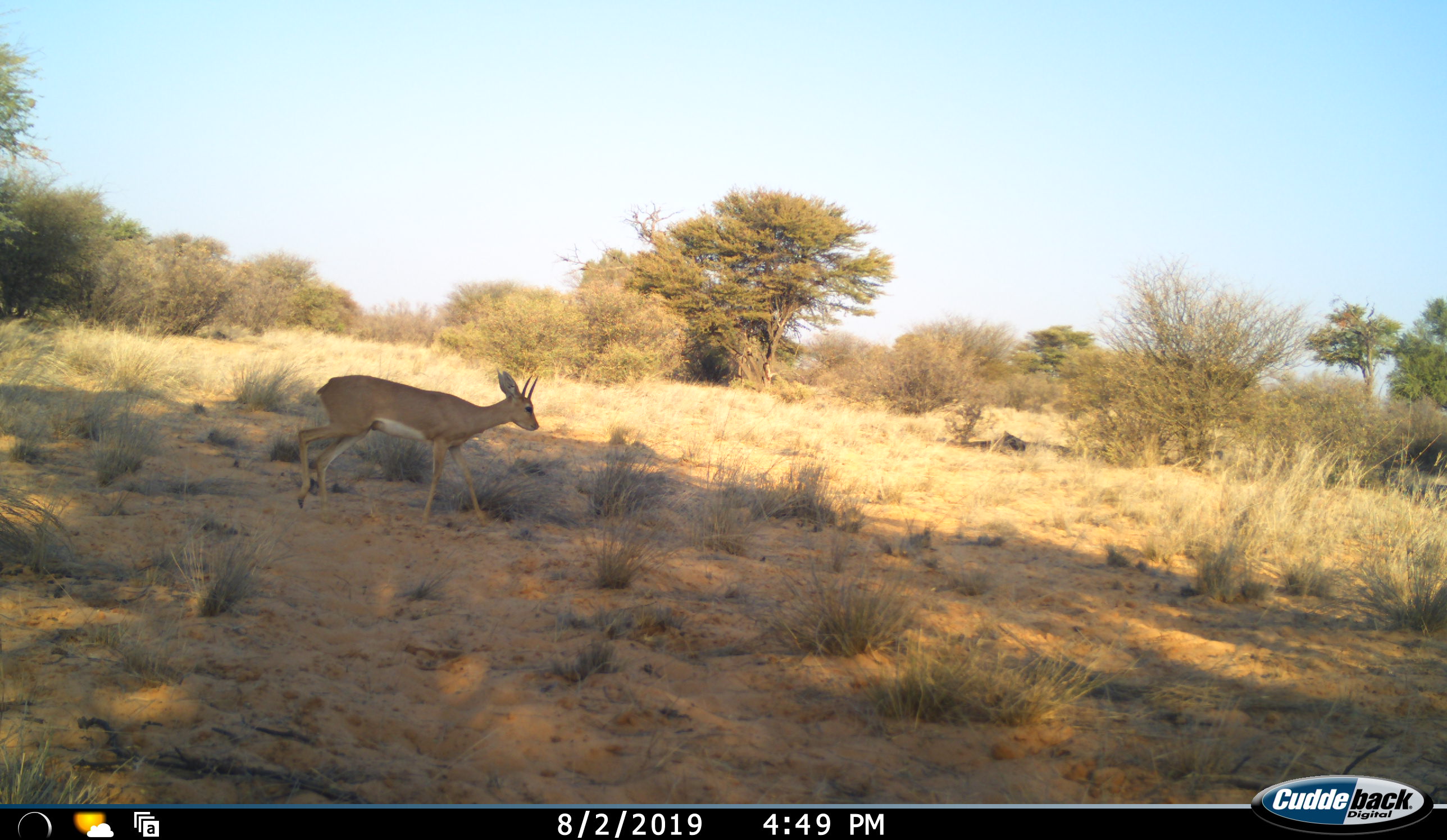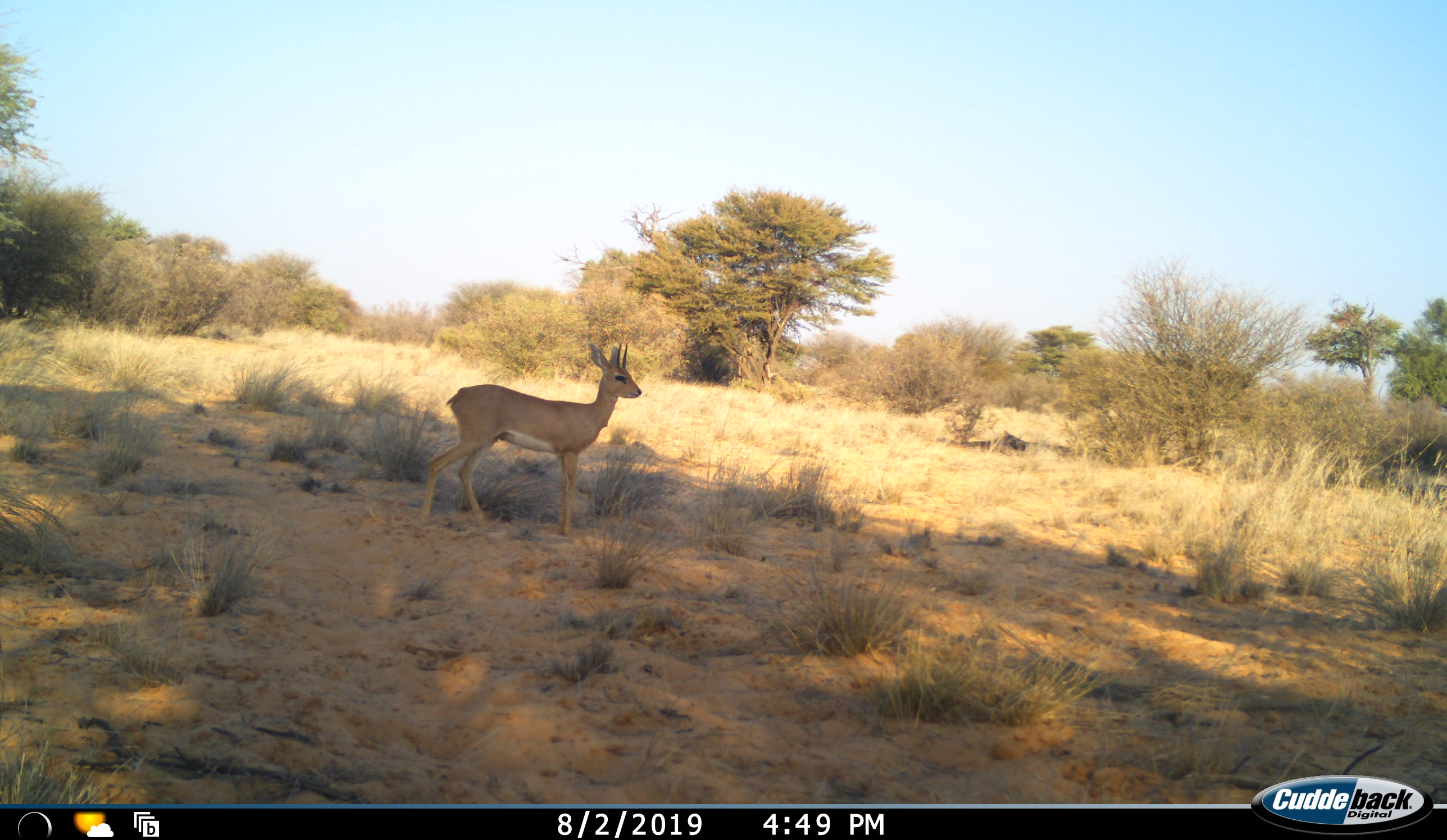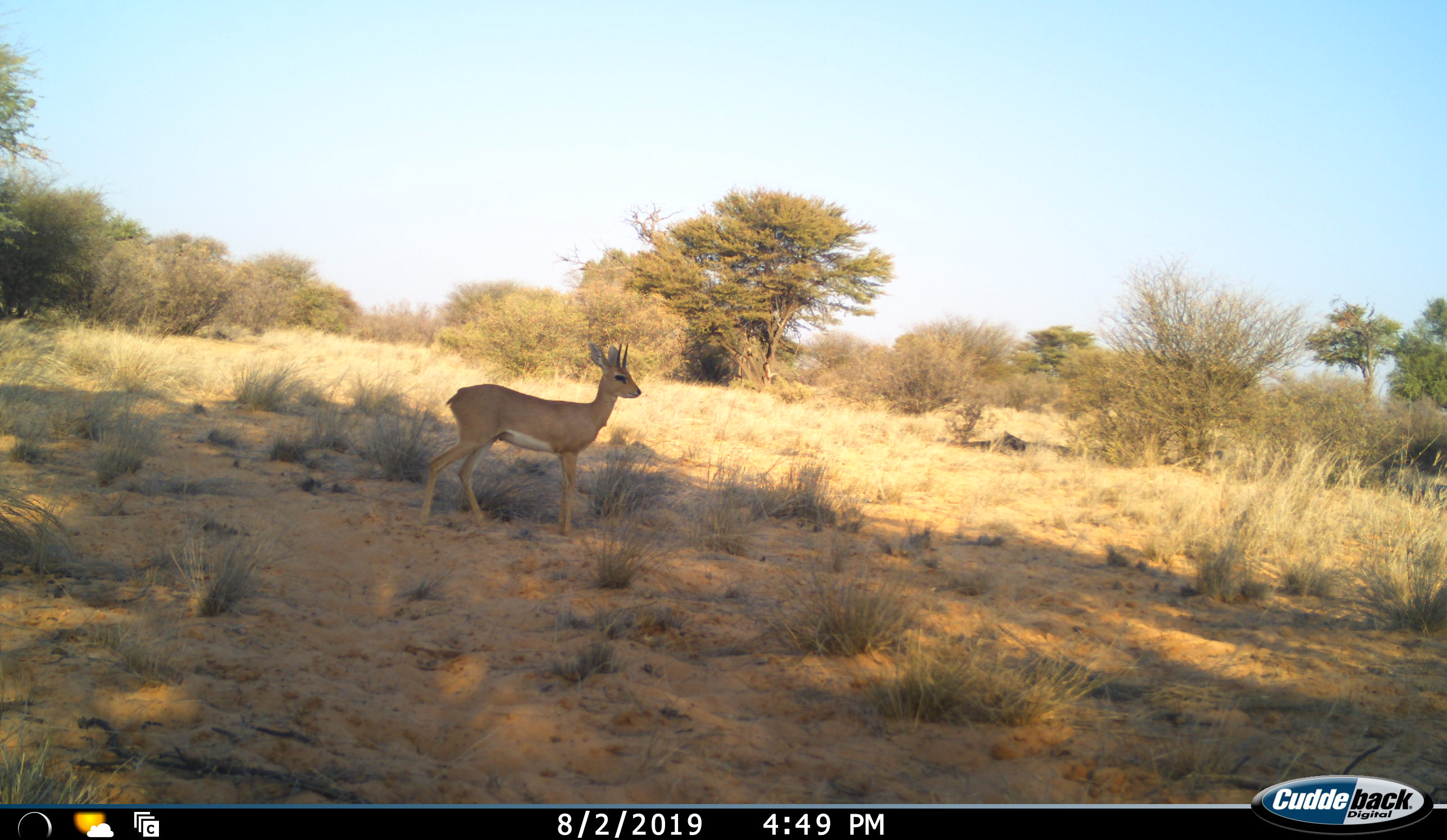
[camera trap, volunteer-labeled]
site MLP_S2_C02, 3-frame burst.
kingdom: Animalia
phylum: Chordata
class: Mammalia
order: Artiodactyla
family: Bovidae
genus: Sylvicapra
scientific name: Sylvicapra grimmia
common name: common duiker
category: duikercommongrey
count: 1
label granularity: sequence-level